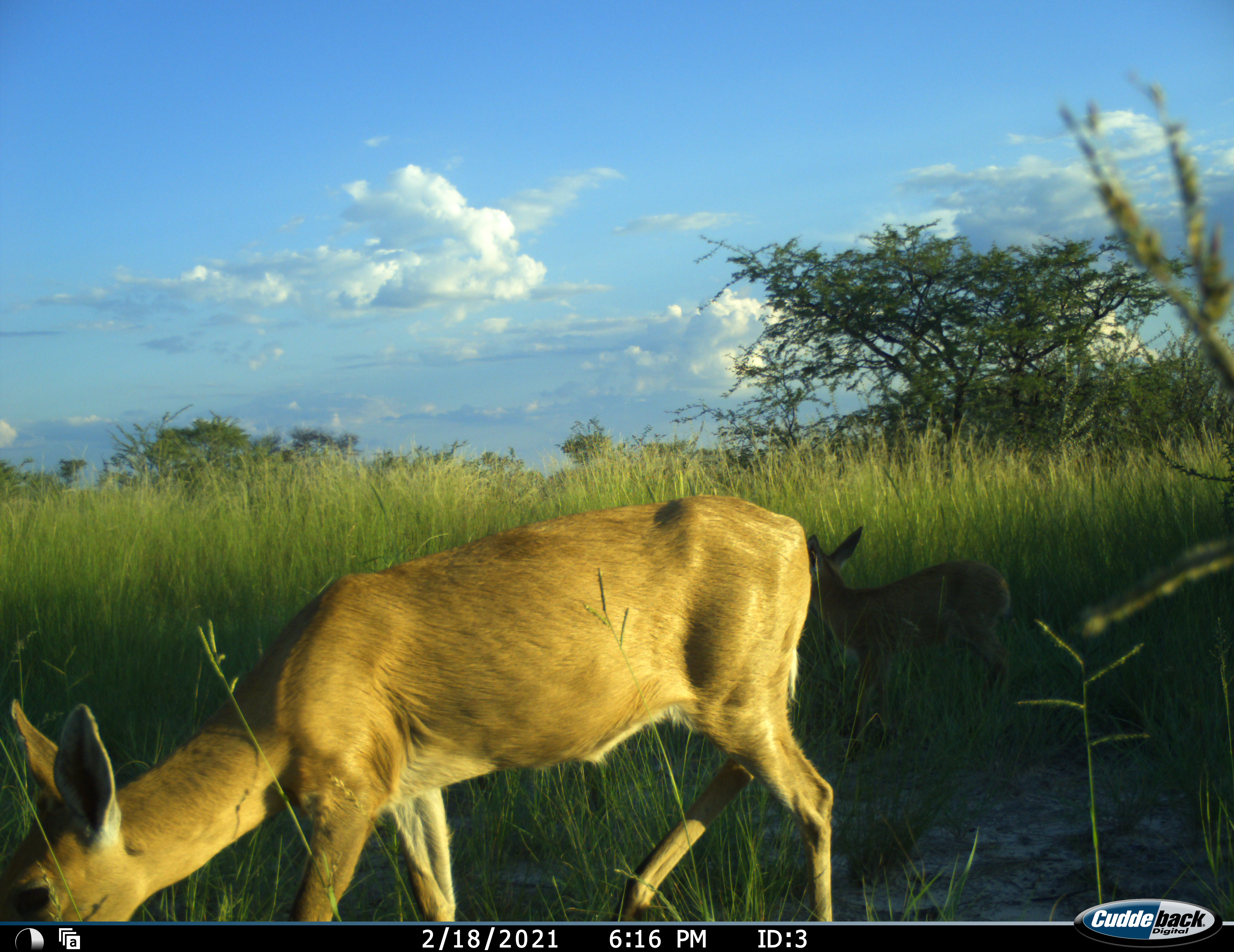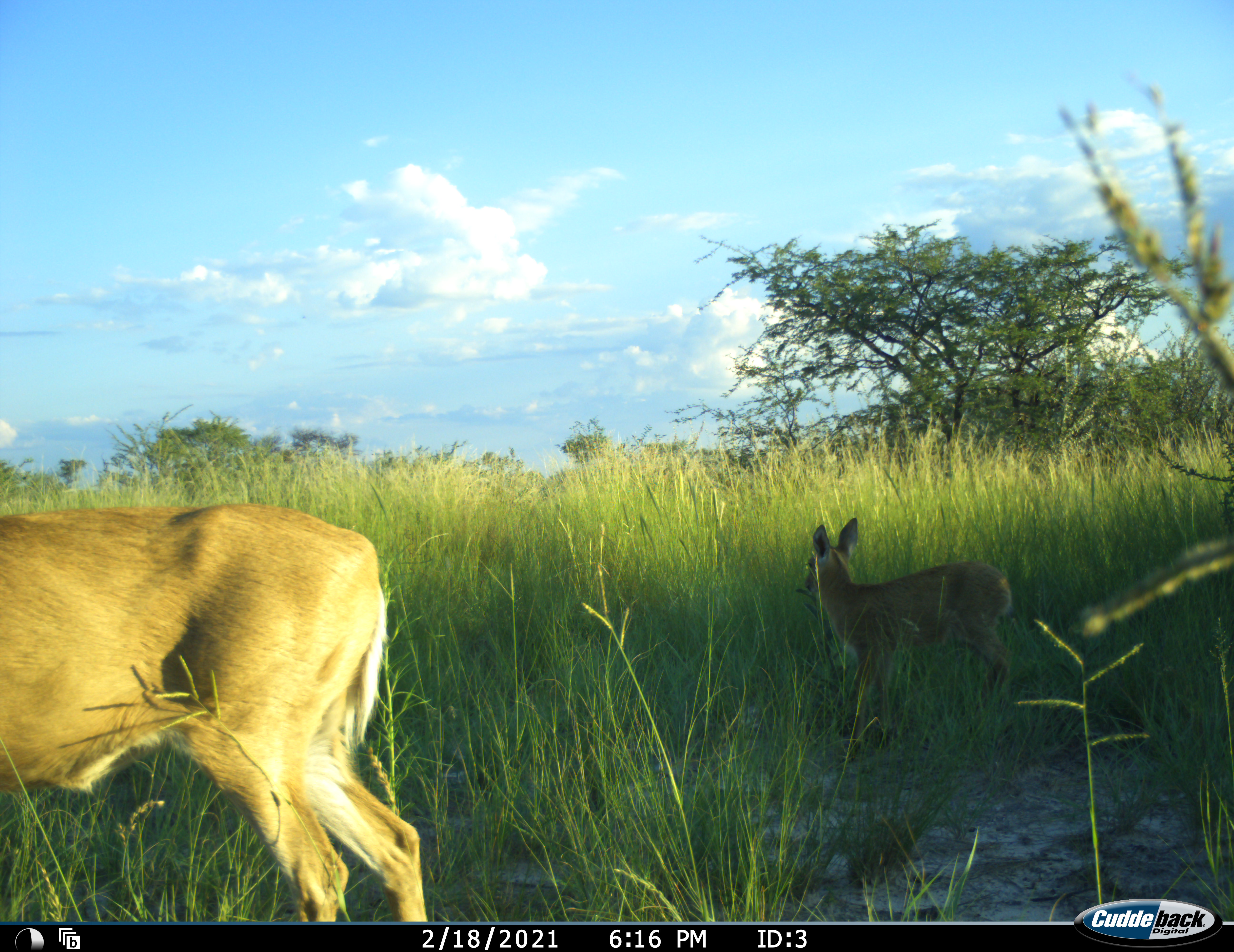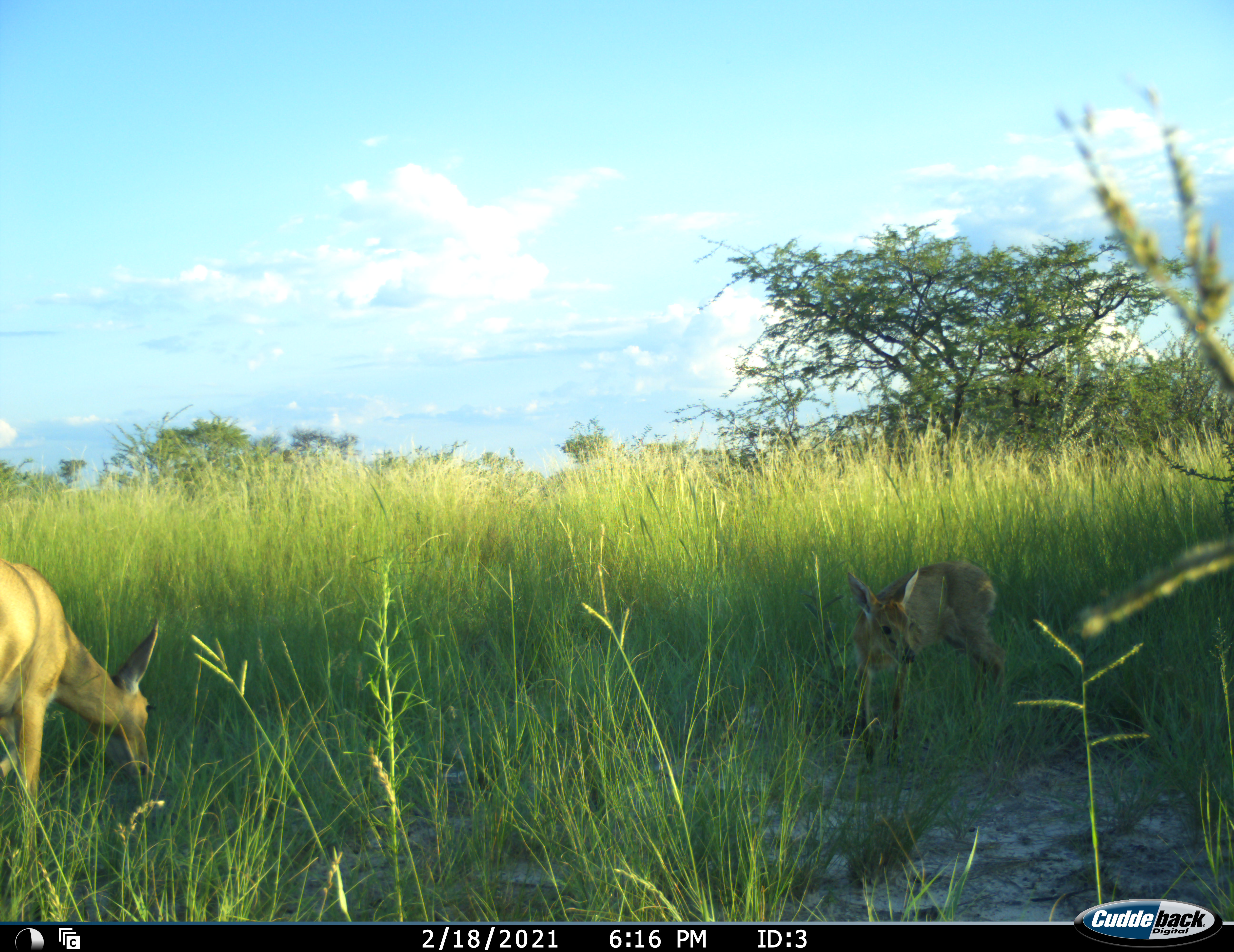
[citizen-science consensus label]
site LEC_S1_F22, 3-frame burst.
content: unidentified animal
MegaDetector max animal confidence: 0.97